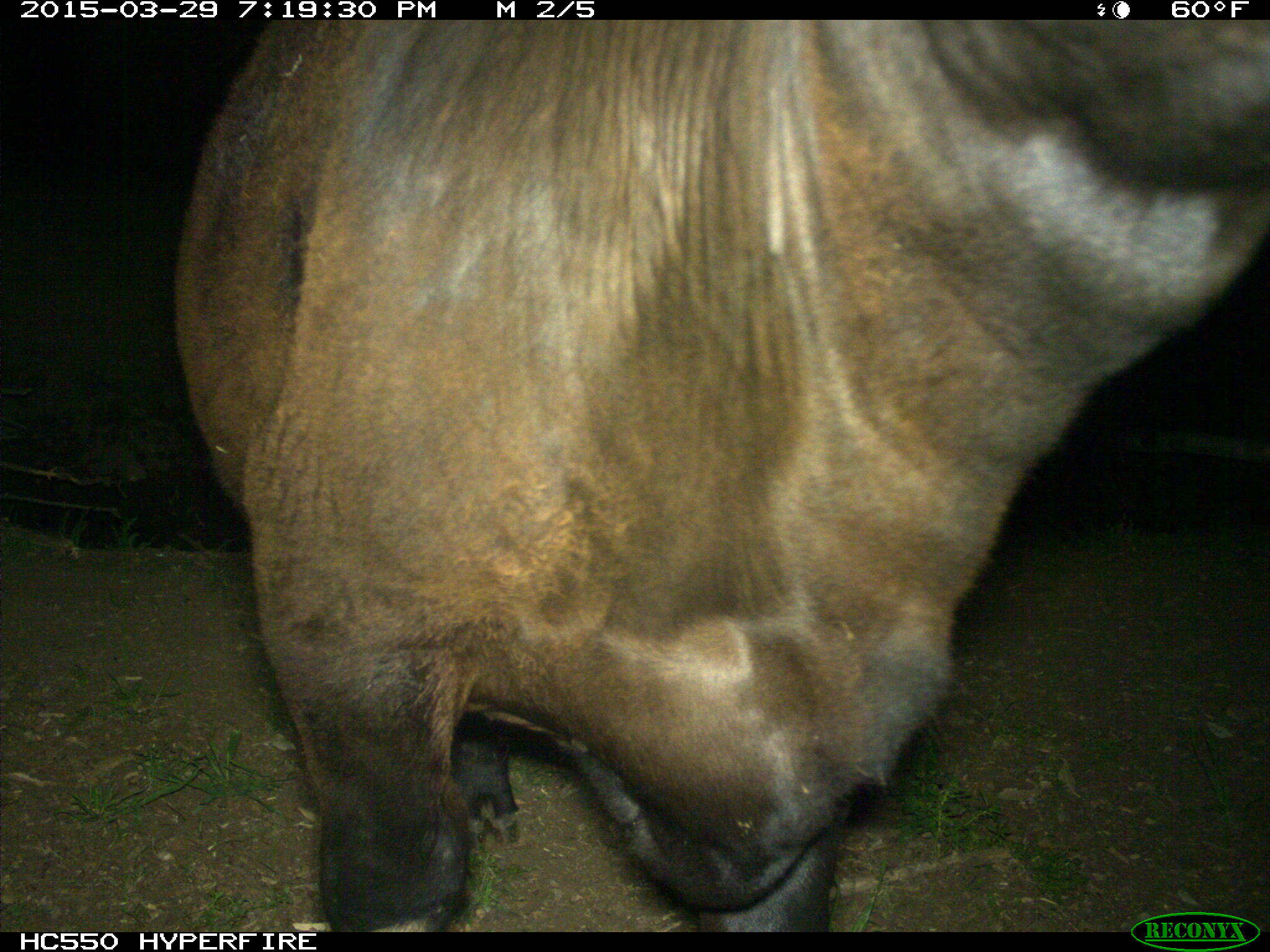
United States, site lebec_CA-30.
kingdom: Animalia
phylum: Chordata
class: Mammalia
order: Artiodactyla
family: Bovidae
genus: Bos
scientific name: Bos taurus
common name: domestic cow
Bos taurus (domestic cow).